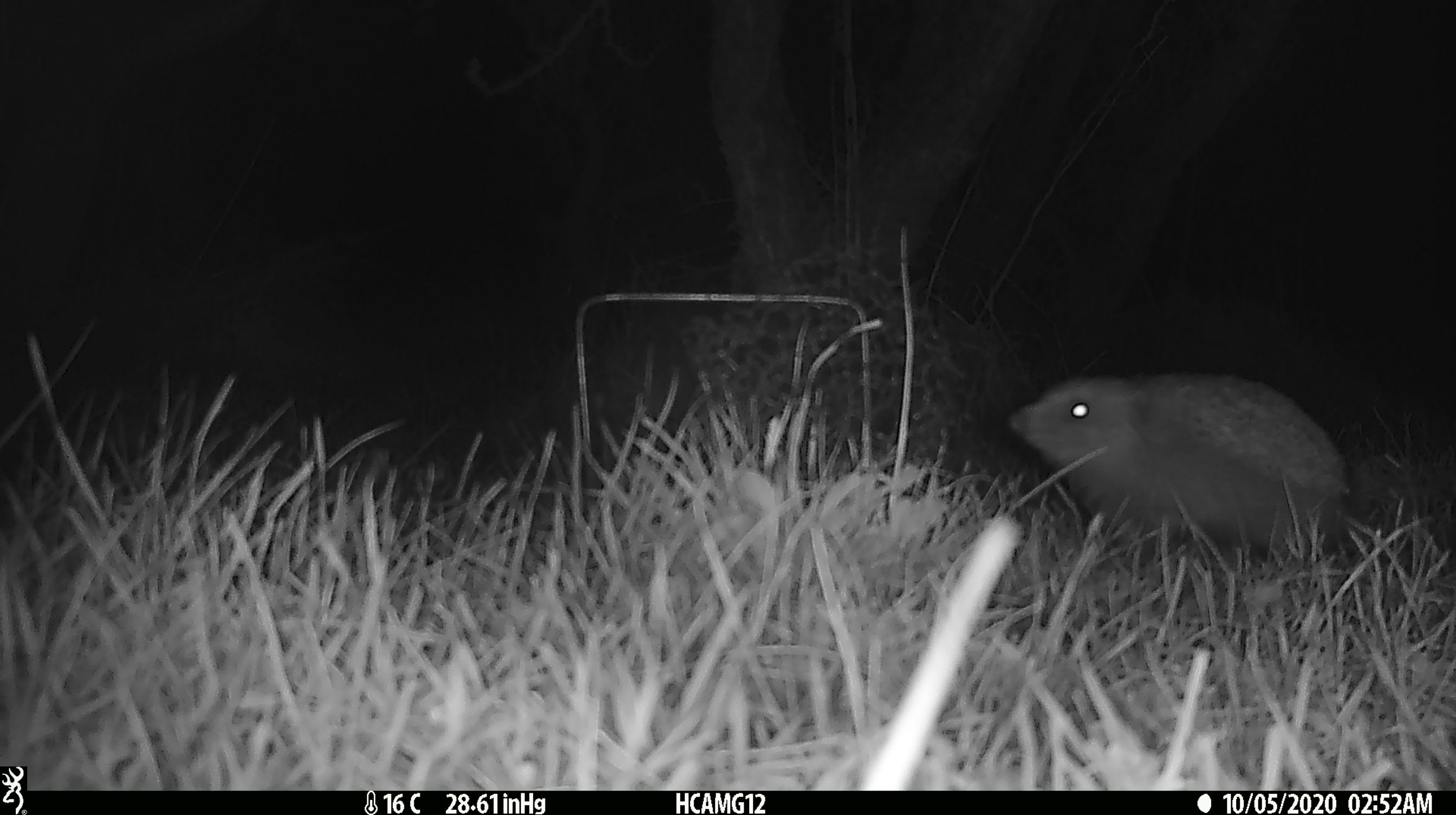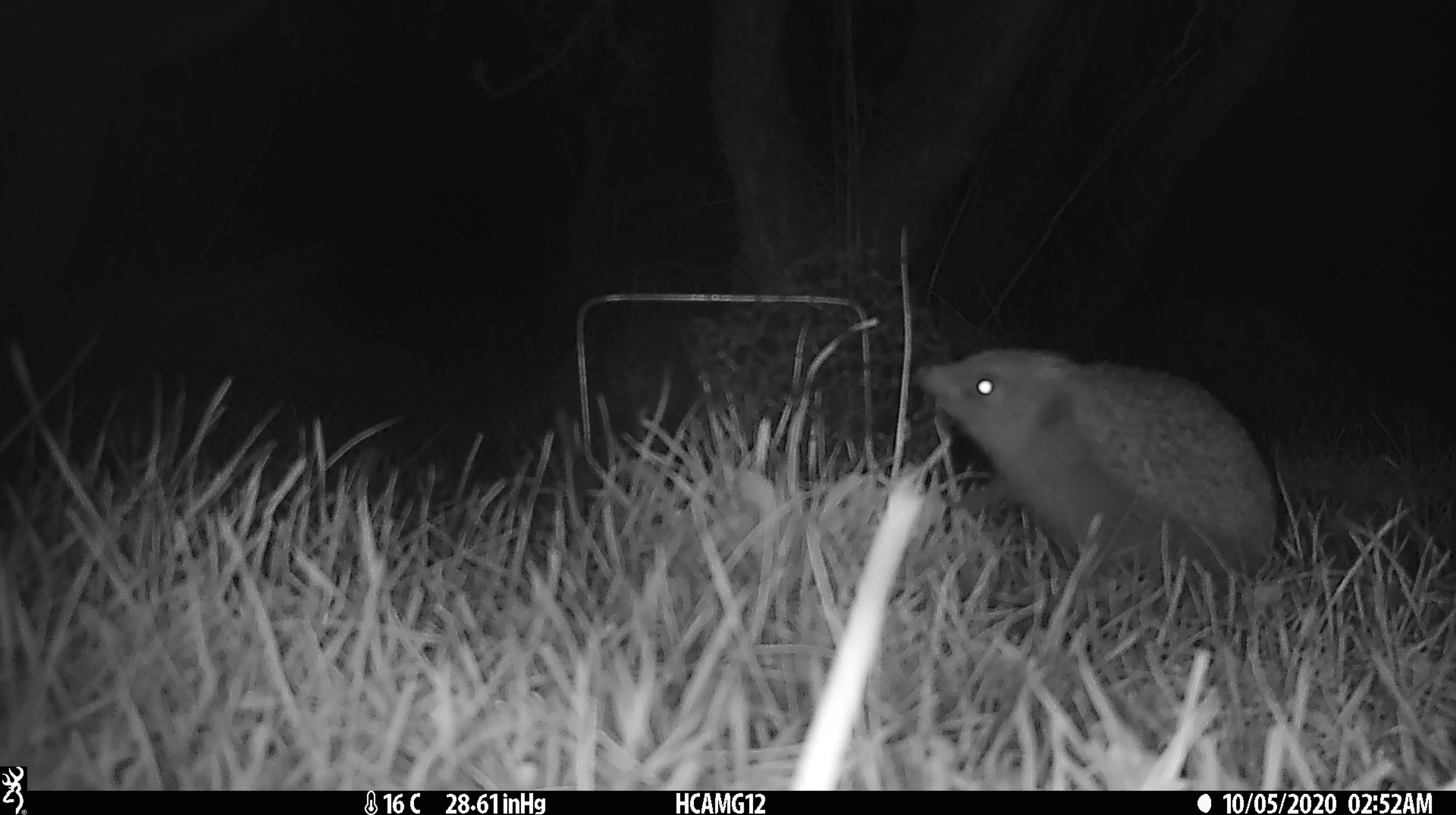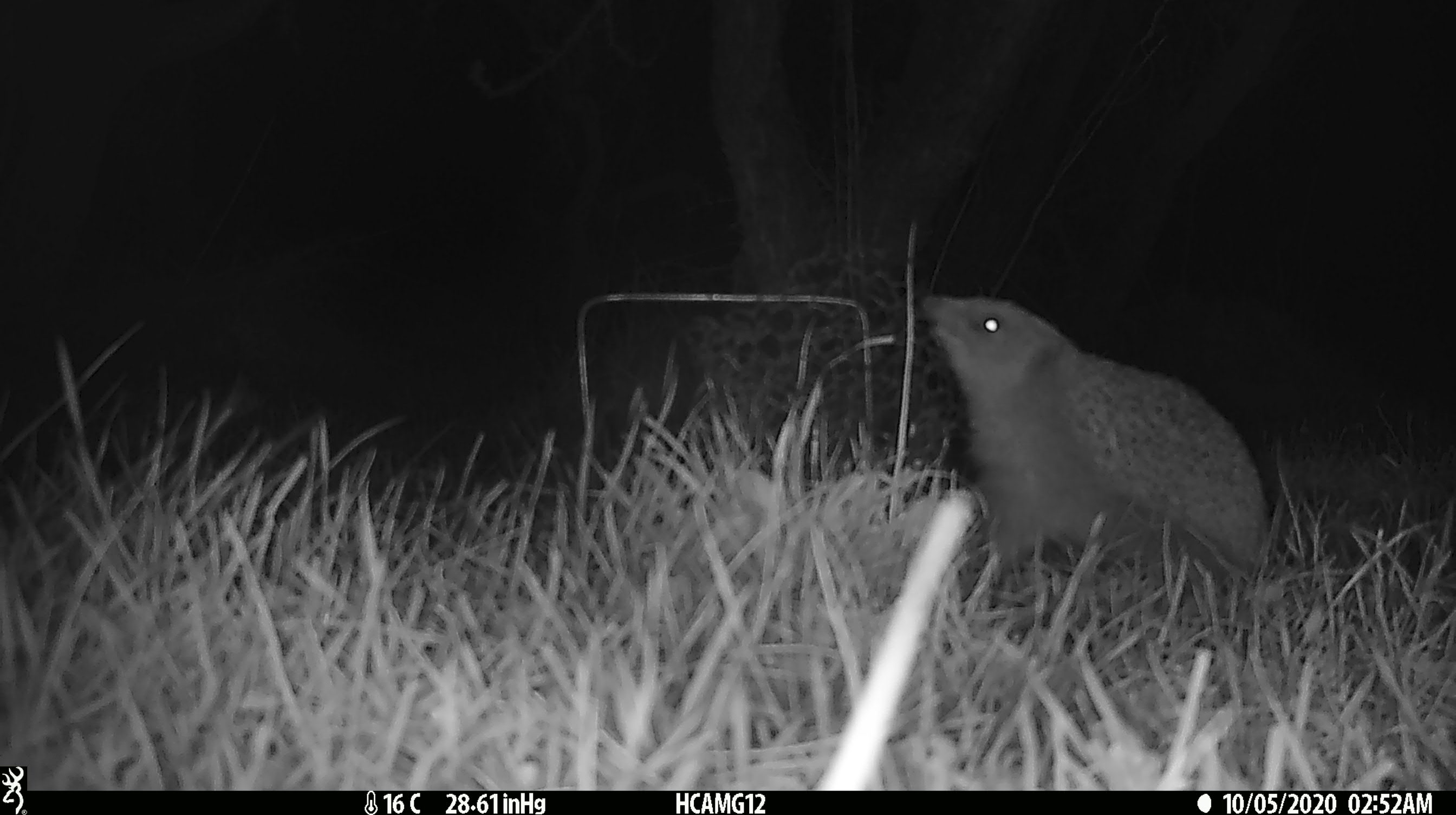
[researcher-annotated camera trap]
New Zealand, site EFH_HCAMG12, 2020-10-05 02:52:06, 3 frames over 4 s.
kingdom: Animalia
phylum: Chordata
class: Mammalia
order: Eulipotyphla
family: Erinaceidae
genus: Erinaceus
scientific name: Erinaceus europaeus europaeus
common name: european hedgehog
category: hedgehog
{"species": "hedgehog (european hedgehog) (Erinaceus europaeus europaeus)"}